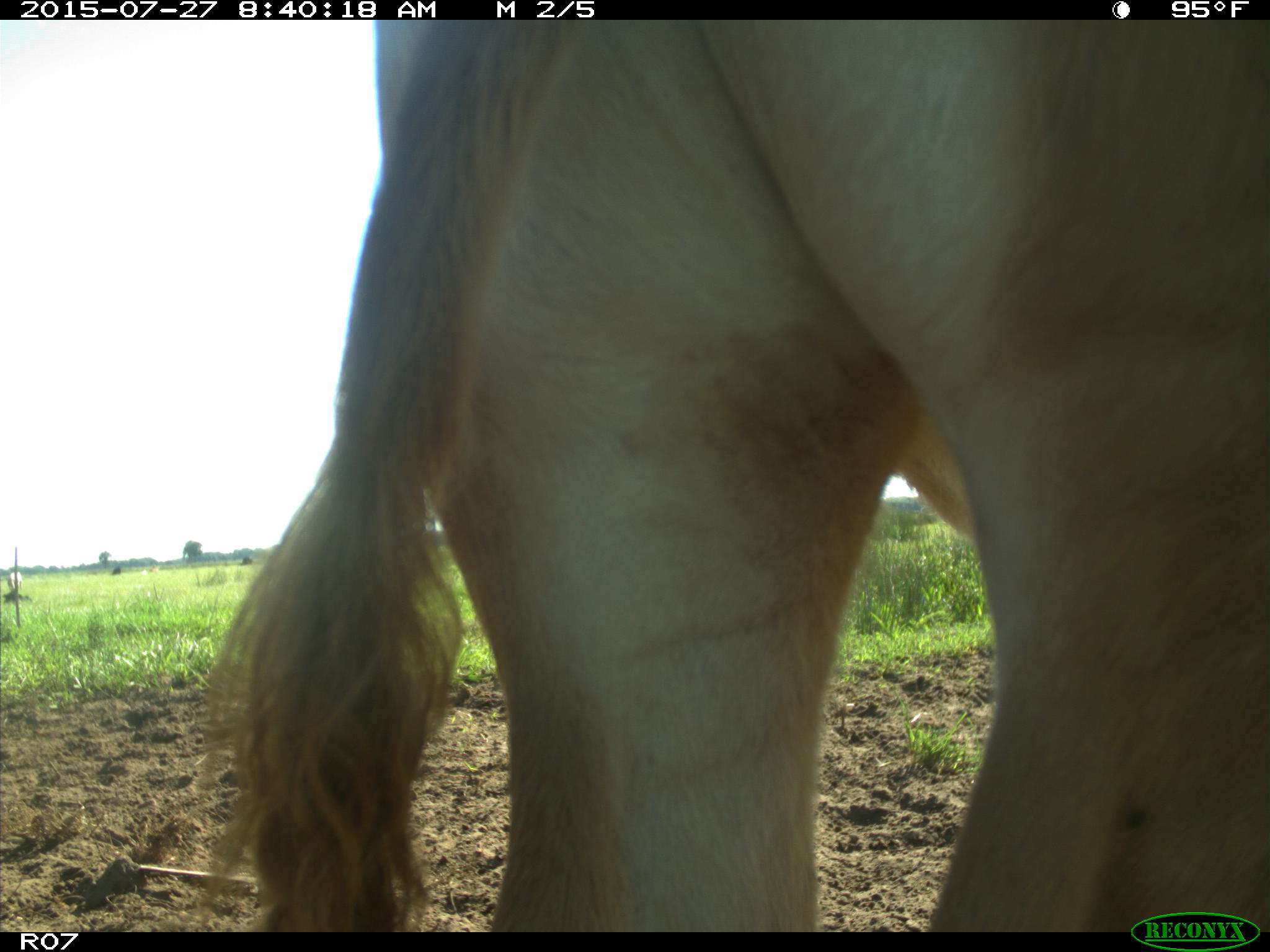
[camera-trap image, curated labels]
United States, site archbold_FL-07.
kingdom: Animalia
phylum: Chordata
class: Mammalia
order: Artiodactyla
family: Bovidae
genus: Bos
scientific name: Bos taurus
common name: domestic cow